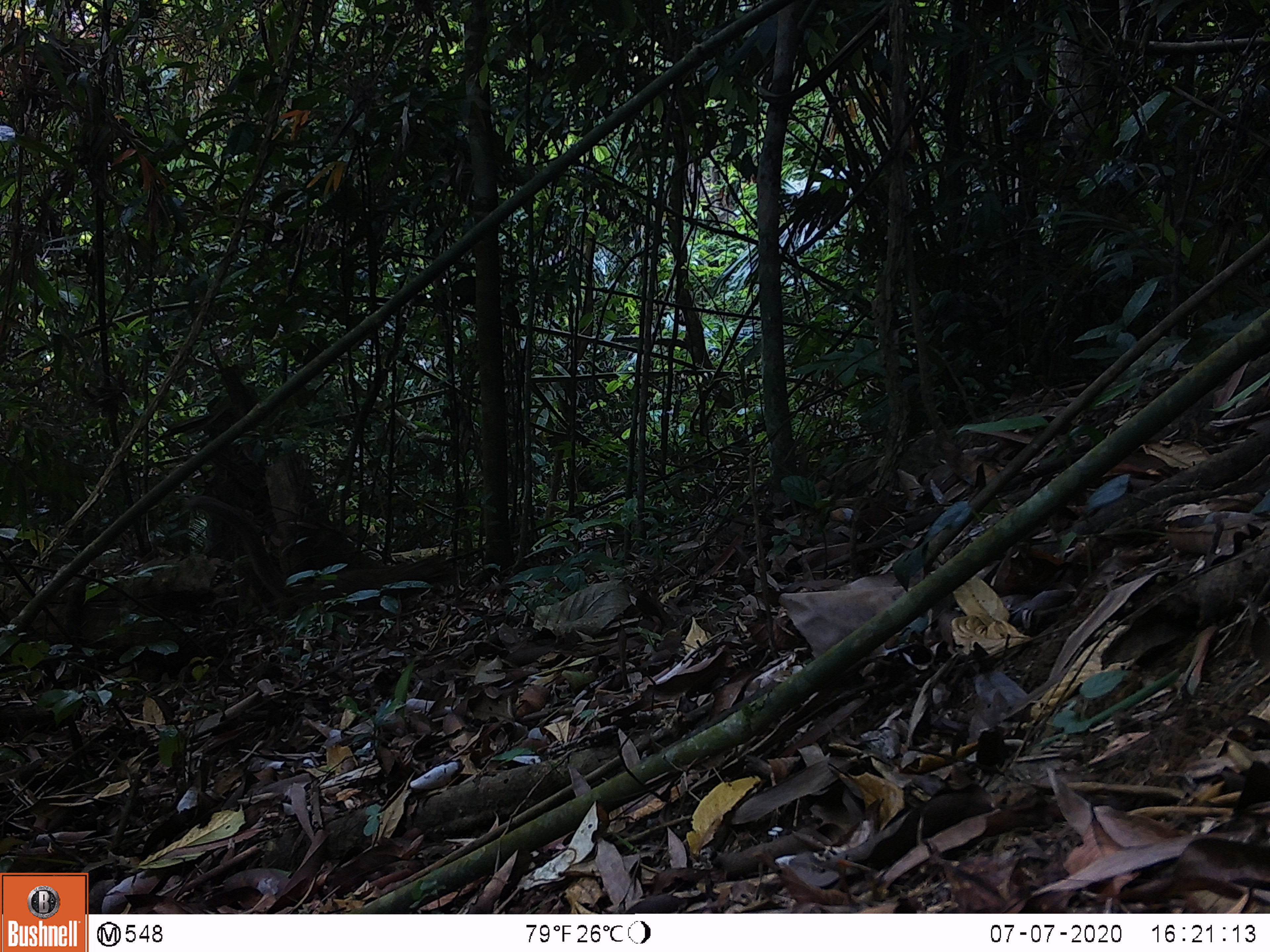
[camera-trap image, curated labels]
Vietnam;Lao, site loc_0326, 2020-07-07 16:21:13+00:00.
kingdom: Animalia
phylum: Chordata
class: Mammalia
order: Carnivora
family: Viverridae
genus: Paradoxurus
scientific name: Paradoxurus hermaphroditus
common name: common palm civet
Common palm civet (Paradoxurus hermaphroditus). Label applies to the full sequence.